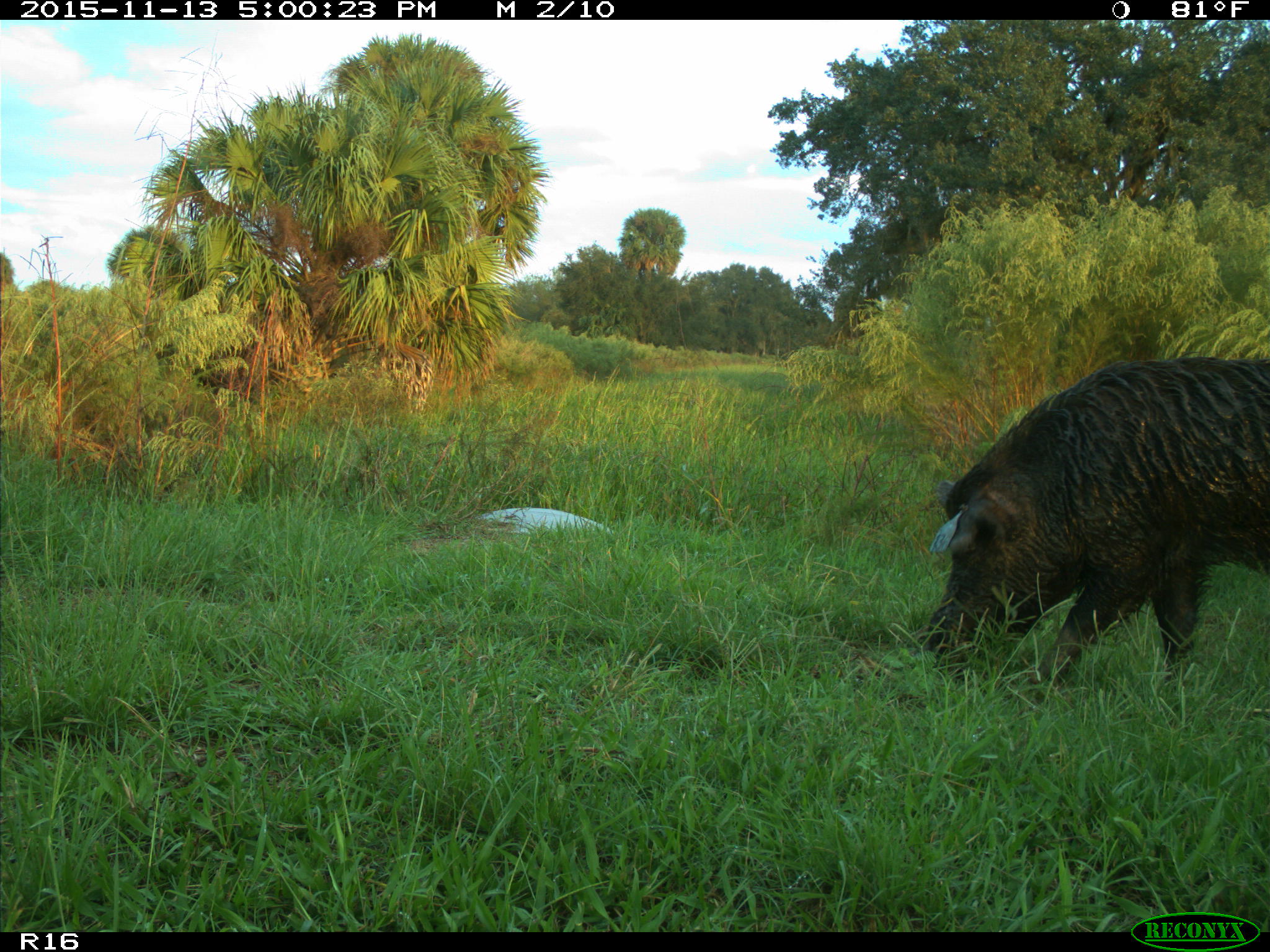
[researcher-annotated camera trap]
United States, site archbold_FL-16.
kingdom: Animalia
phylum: Chordata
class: Mammalia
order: Artiodactyla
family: Suidae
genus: Sus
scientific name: Sus scrofa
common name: wild boar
Sus scrofa (wild boar).